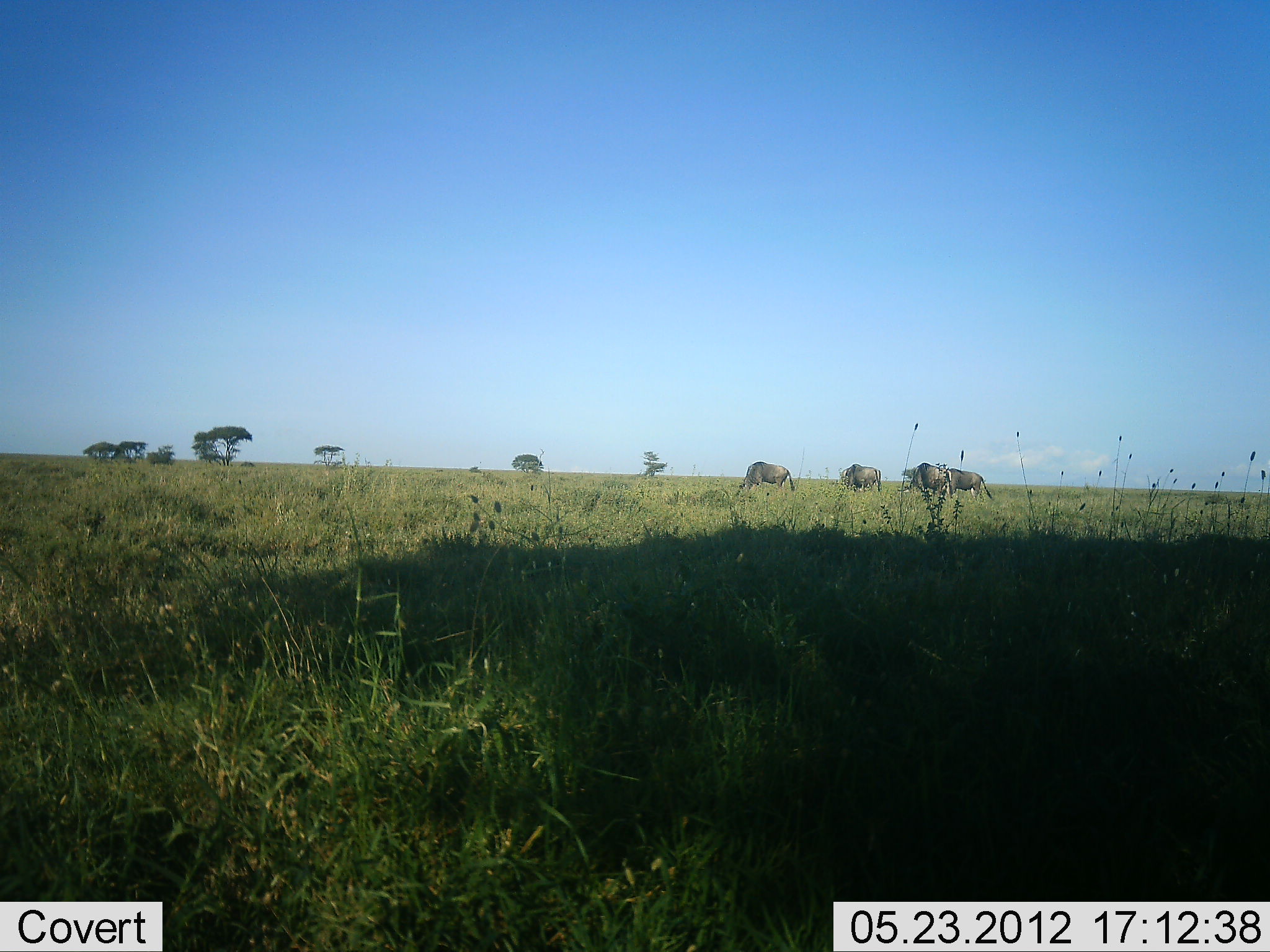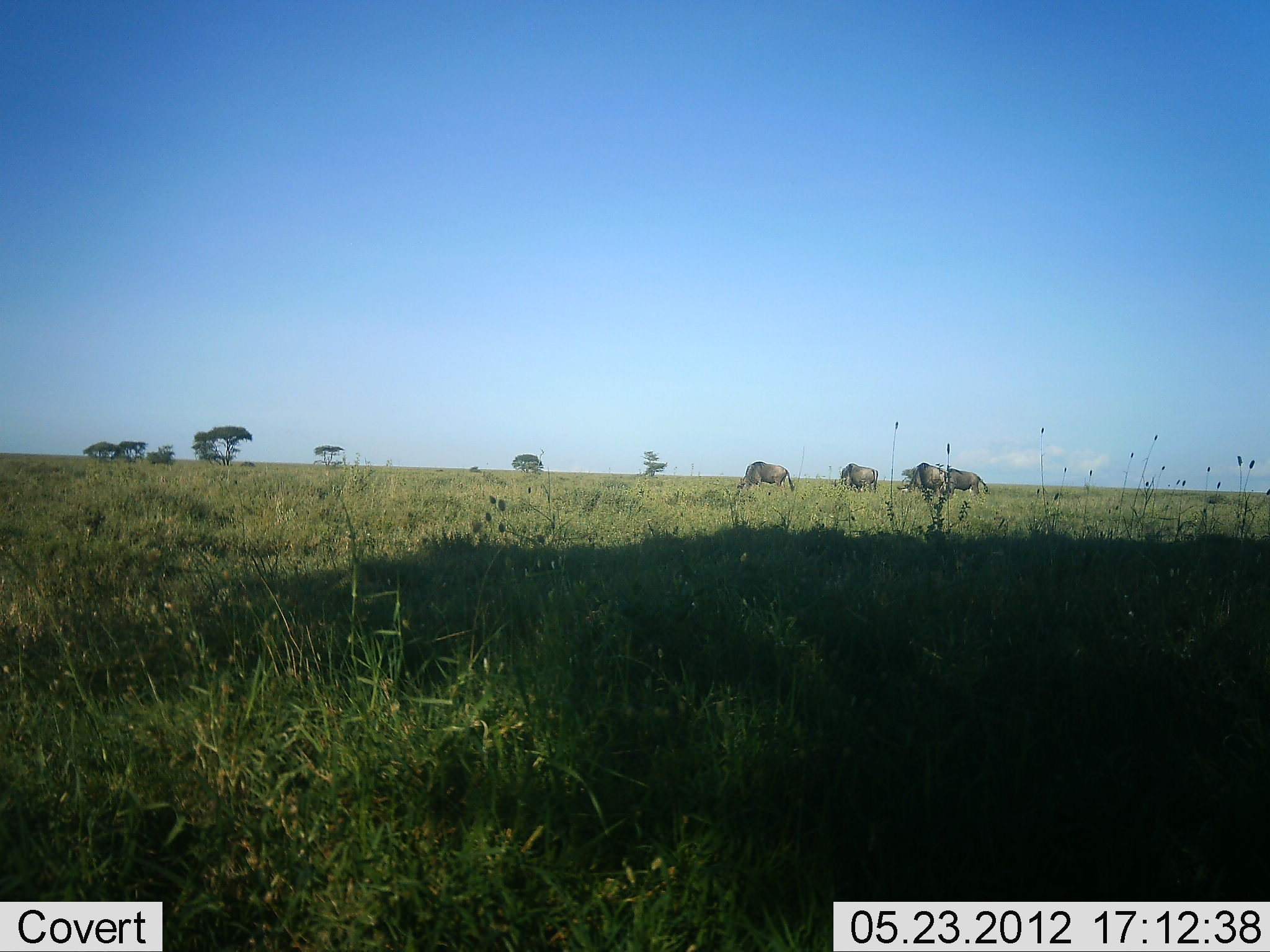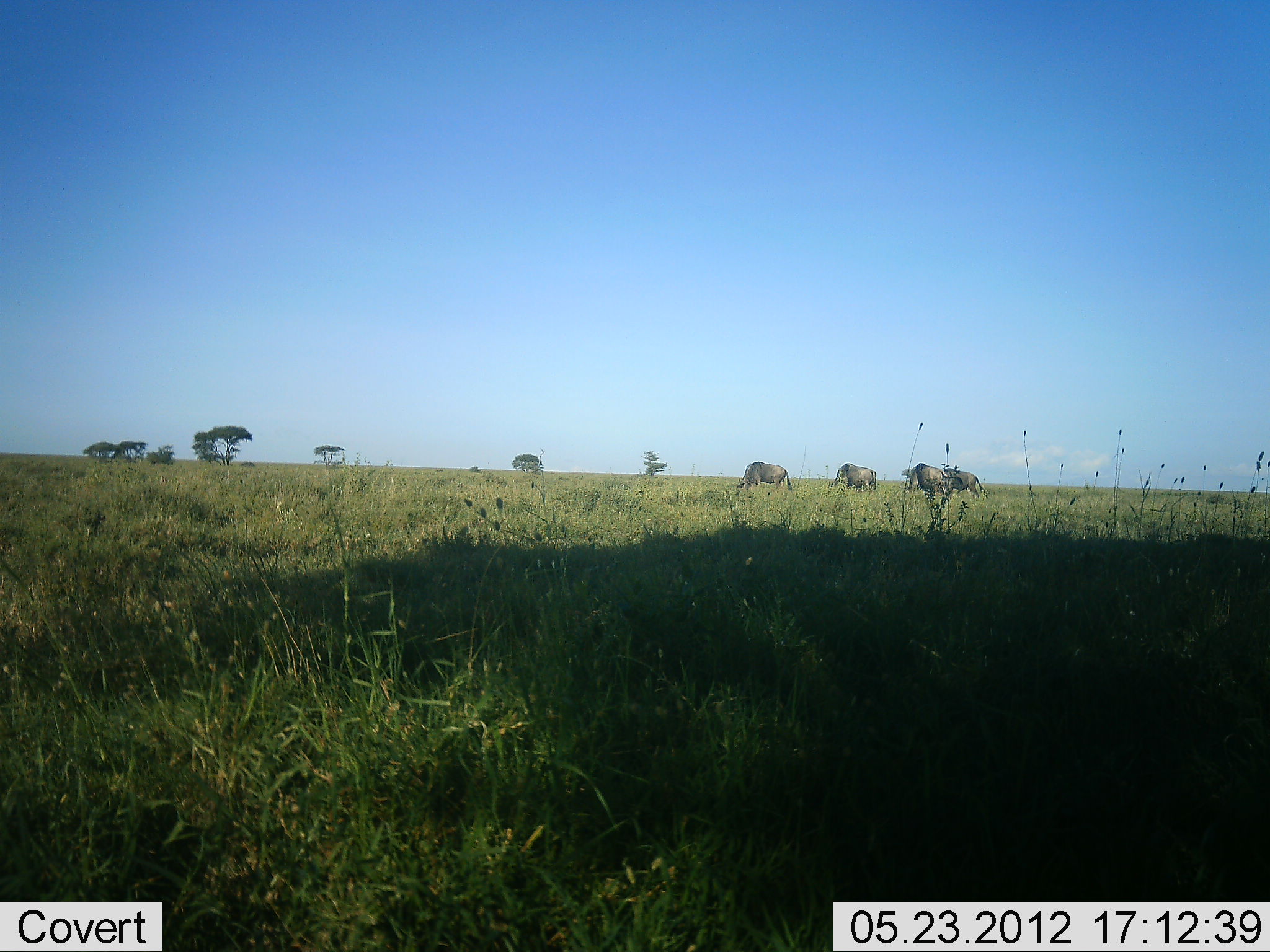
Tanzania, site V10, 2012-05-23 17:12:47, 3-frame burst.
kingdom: Animalia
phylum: Chordata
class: Mammalia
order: Artiodactyla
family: Bovidae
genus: Connochaetes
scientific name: Connochaetes taurinus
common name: blue wildebeest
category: wildebeest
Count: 4.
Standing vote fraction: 40%.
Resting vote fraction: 0%.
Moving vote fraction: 30%.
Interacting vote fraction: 0%.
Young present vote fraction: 0%.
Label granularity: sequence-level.